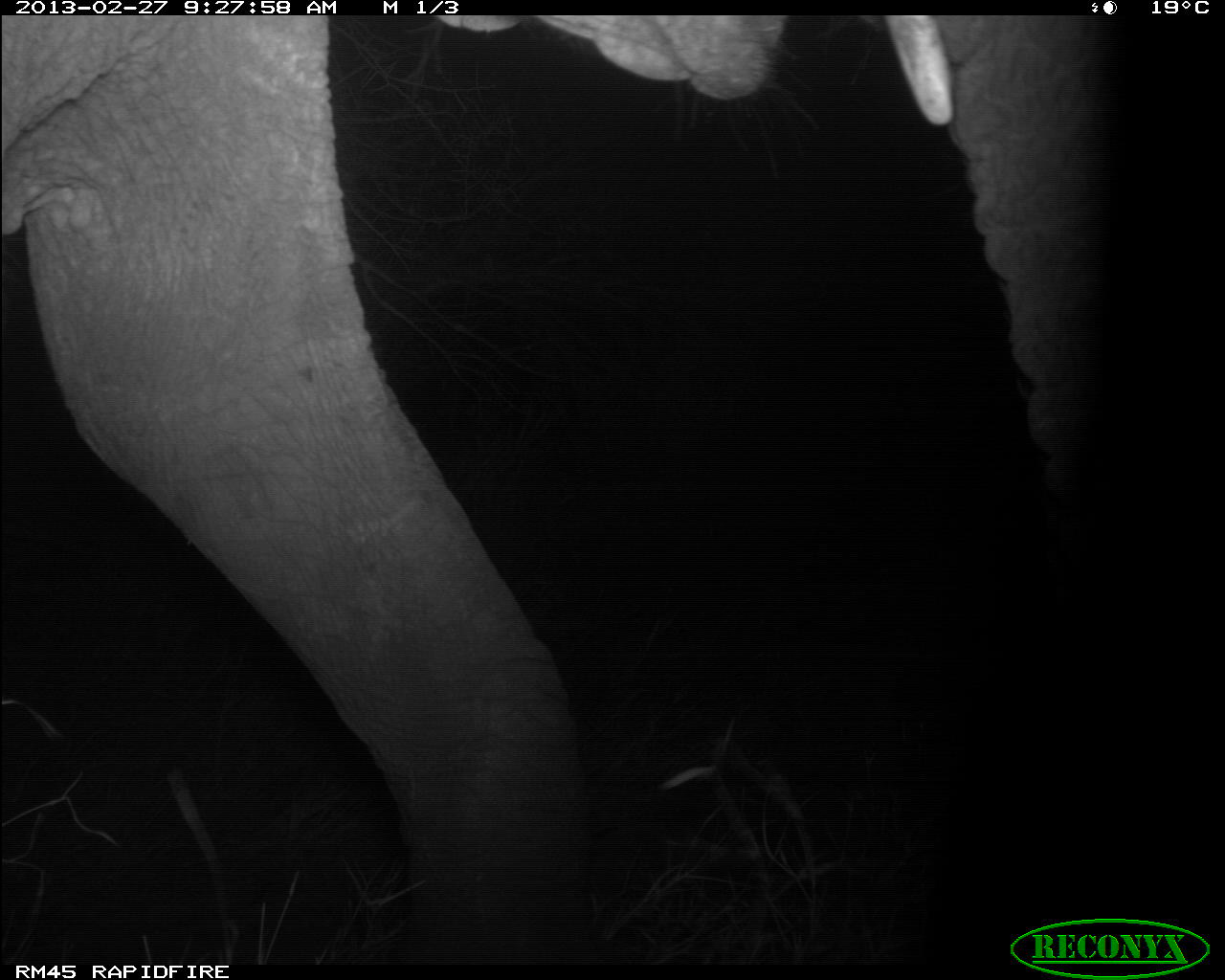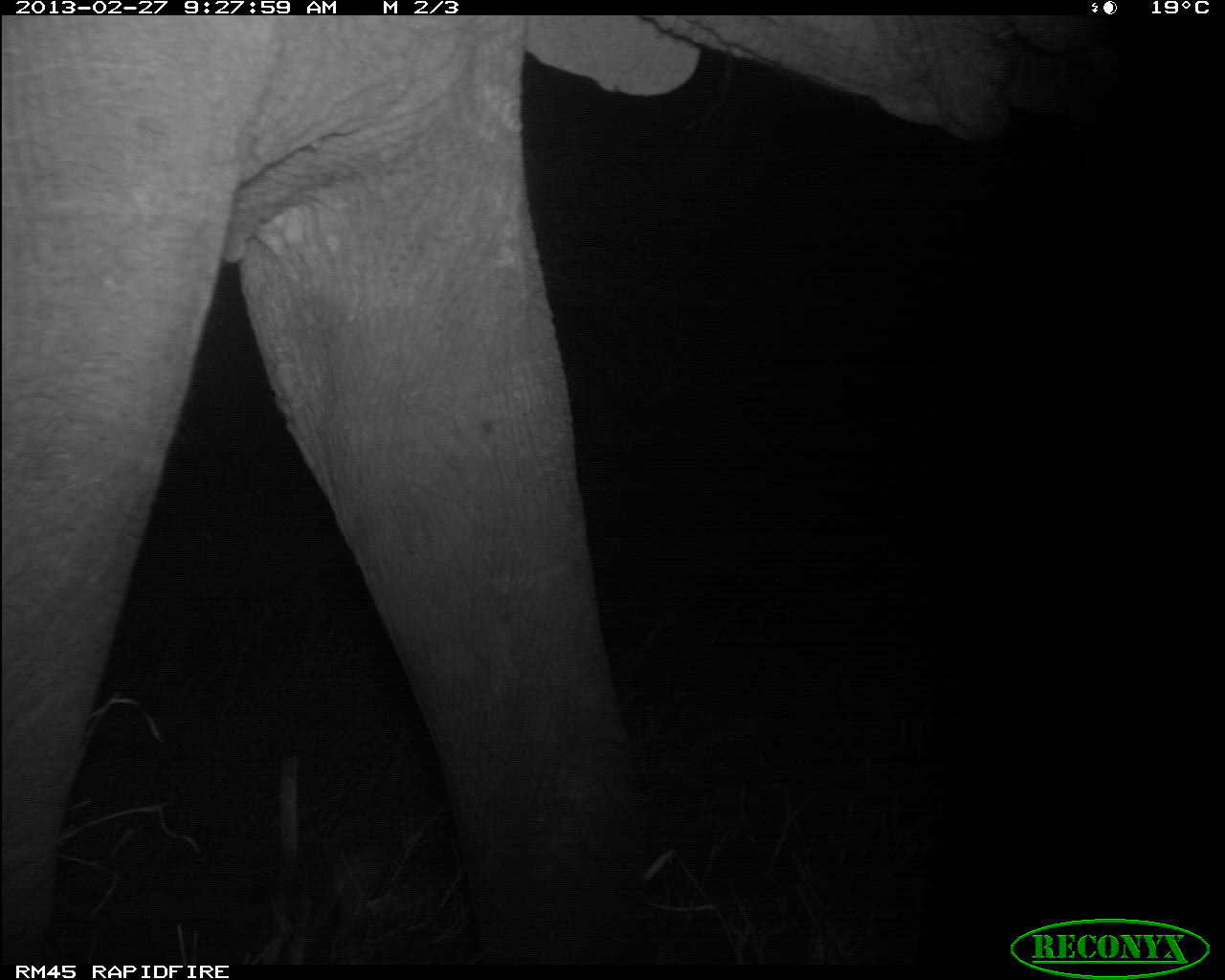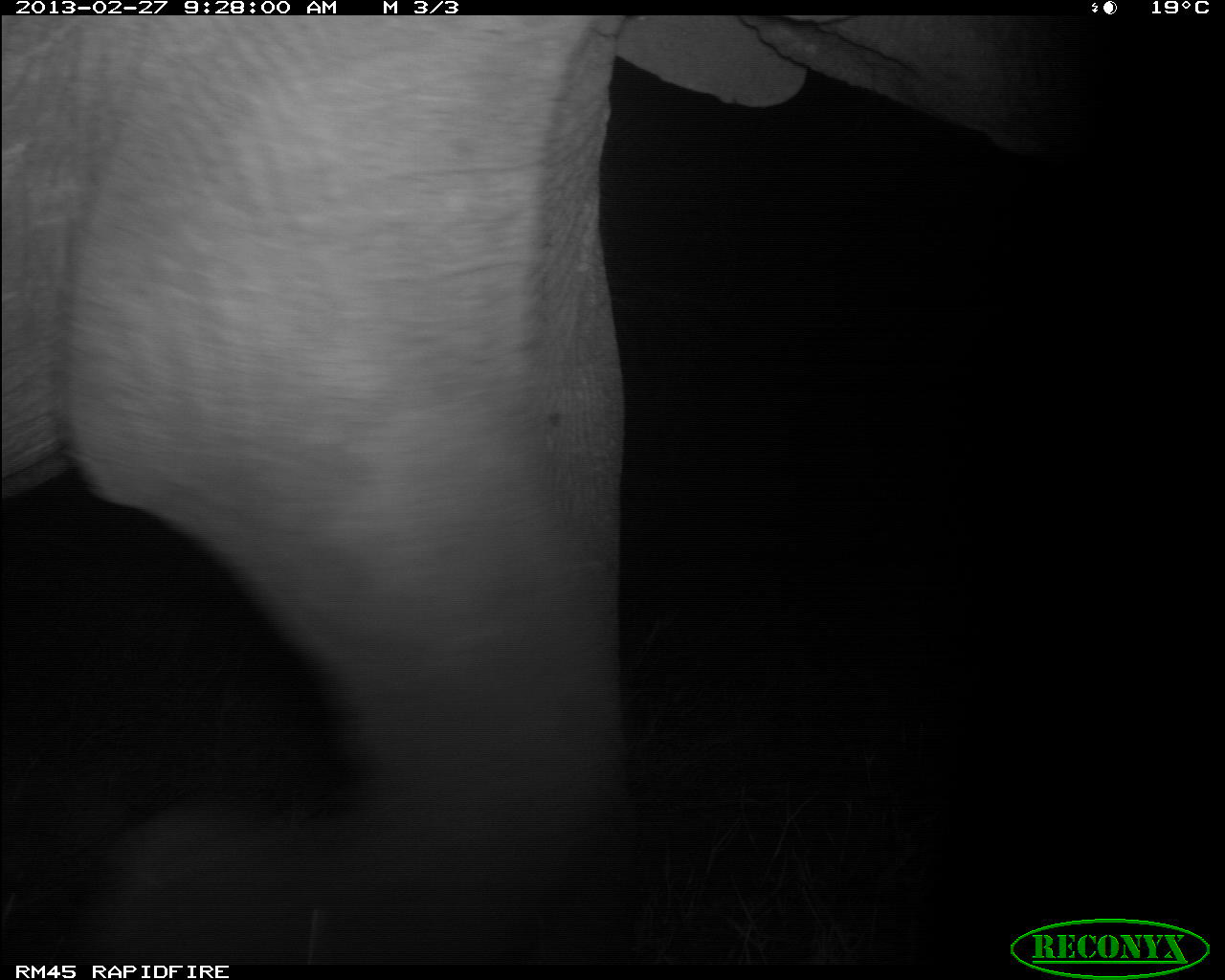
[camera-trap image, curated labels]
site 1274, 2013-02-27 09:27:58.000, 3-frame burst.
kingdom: Animalia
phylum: Chordata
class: Mammalia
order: Proboscidea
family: Elephantidae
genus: Loxodonta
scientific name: Loxodonta africana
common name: african bush elephant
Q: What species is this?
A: Loxodonta africana (african bush elephant).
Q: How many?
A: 1.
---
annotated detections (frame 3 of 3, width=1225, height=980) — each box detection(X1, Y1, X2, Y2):
loxodonta africana: detection(0, 13, 1103, 963)